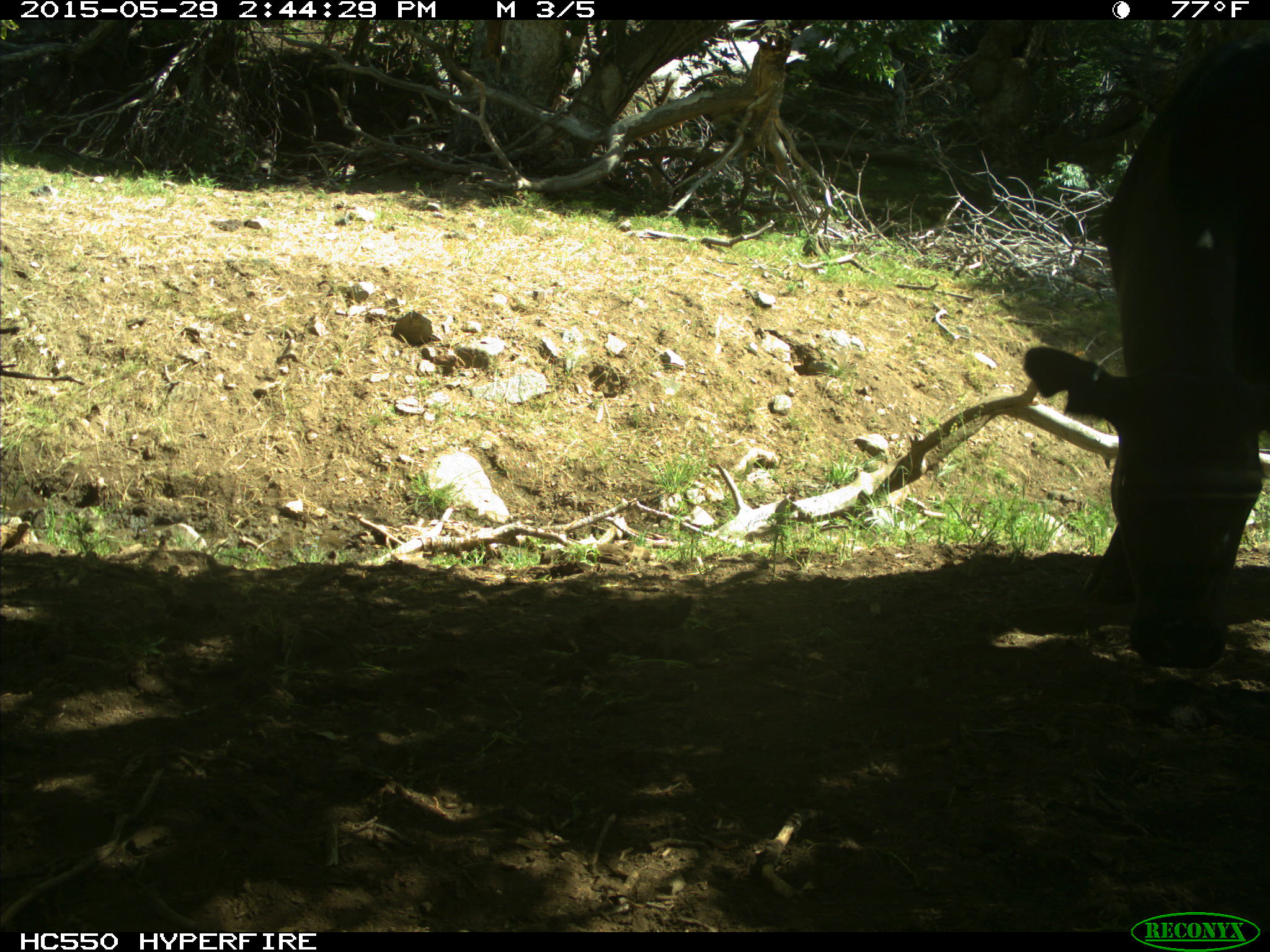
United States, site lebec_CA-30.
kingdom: Animalia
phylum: Chordata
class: Mammalia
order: Artiodactyla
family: Bovidae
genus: Bos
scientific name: Bos taurus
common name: domestic cow